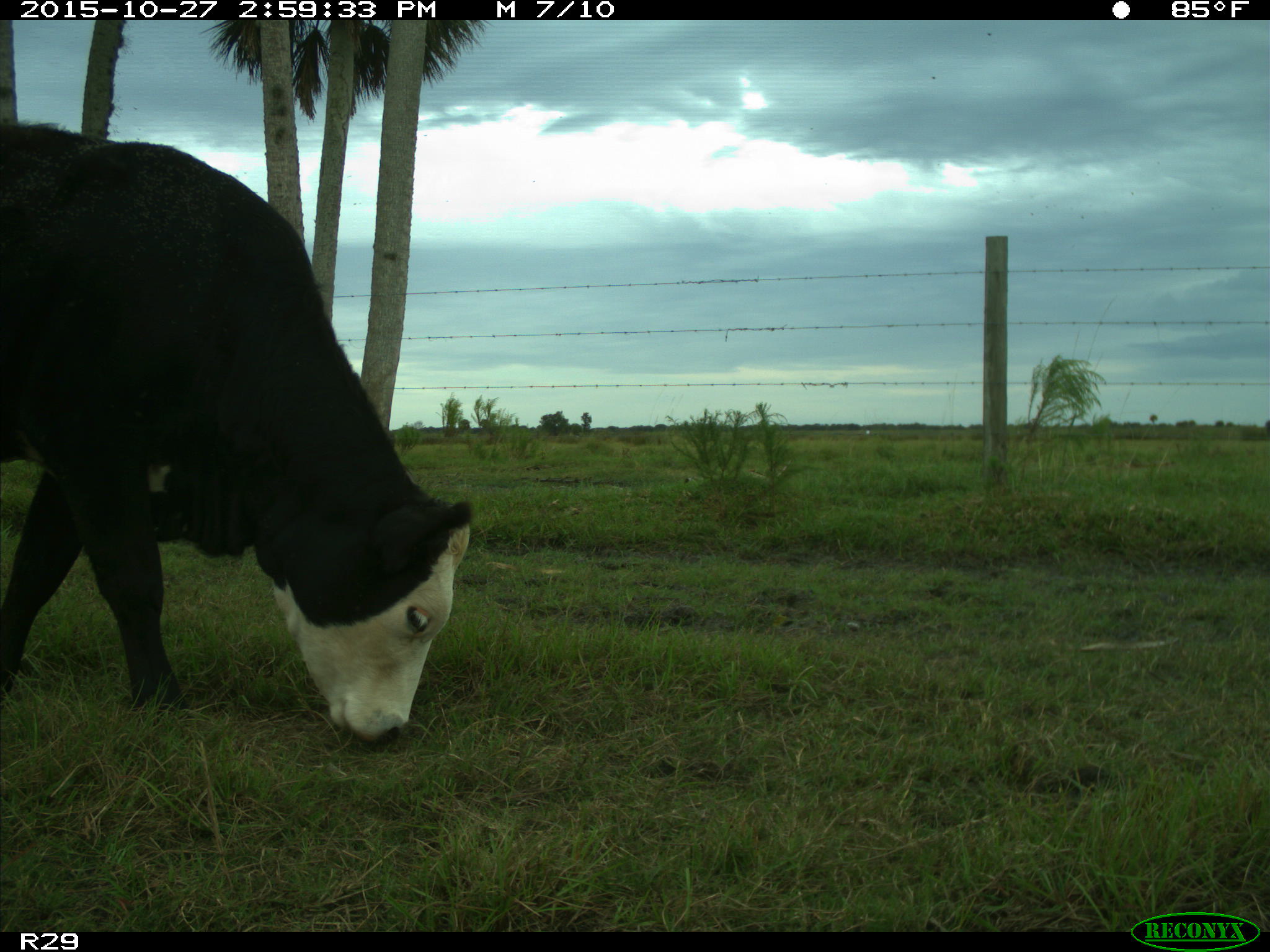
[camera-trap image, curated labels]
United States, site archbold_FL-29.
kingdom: Animalia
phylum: Chordata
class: Mammalia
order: Artiodactyla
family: Bovidae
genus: Bos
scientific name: Bos taurus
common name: domestic cow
Bos taurus (domestic cow).